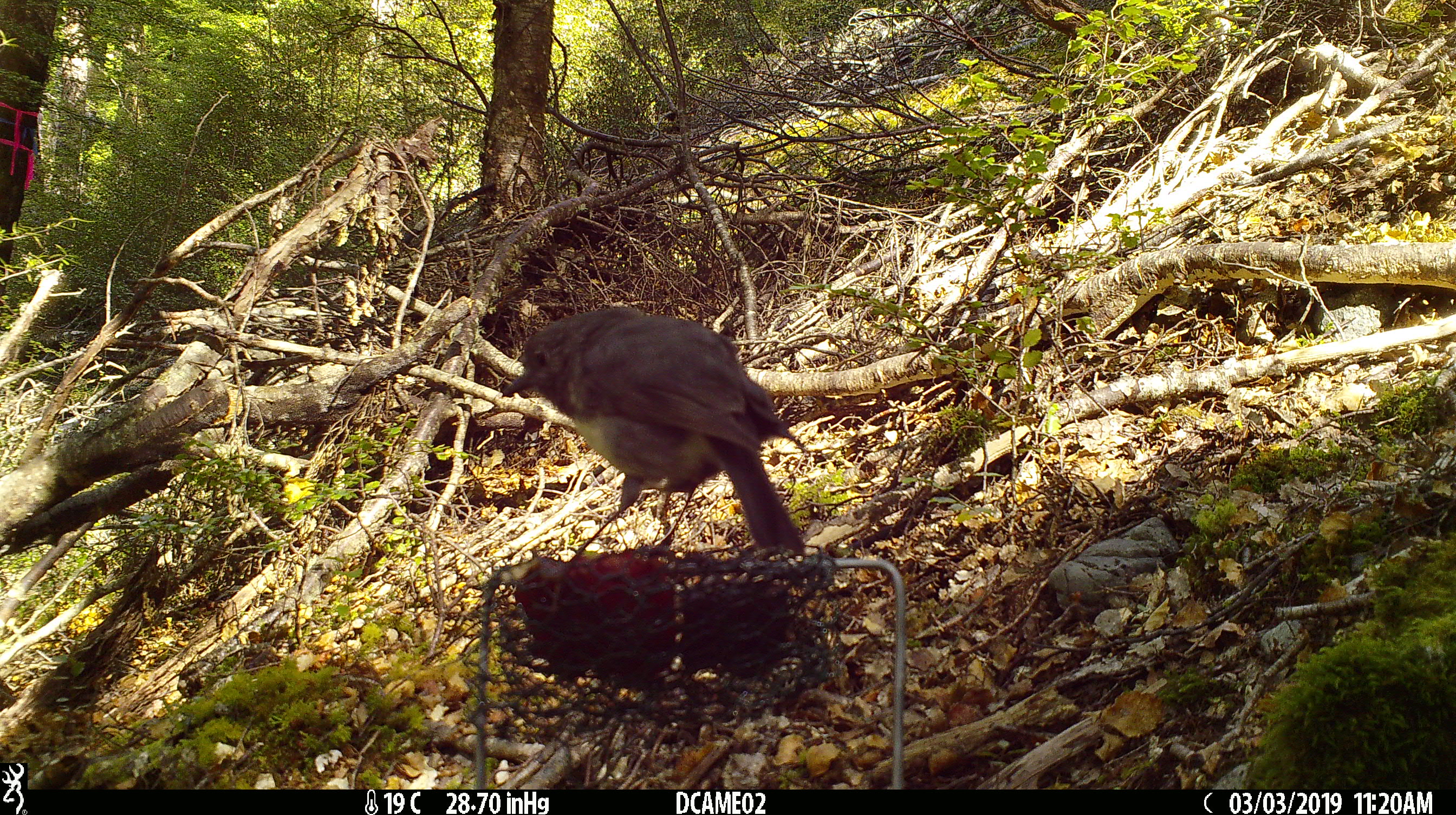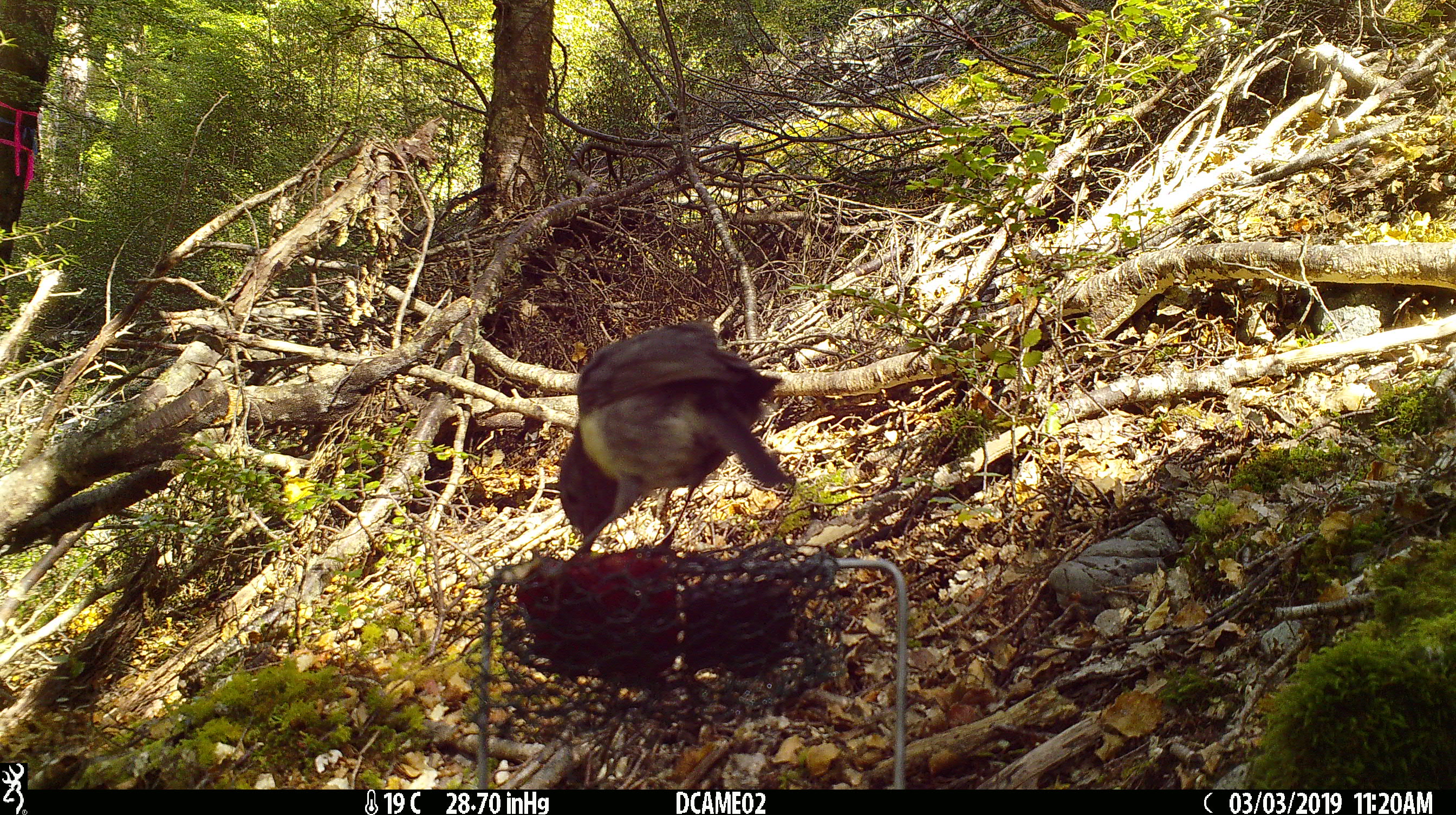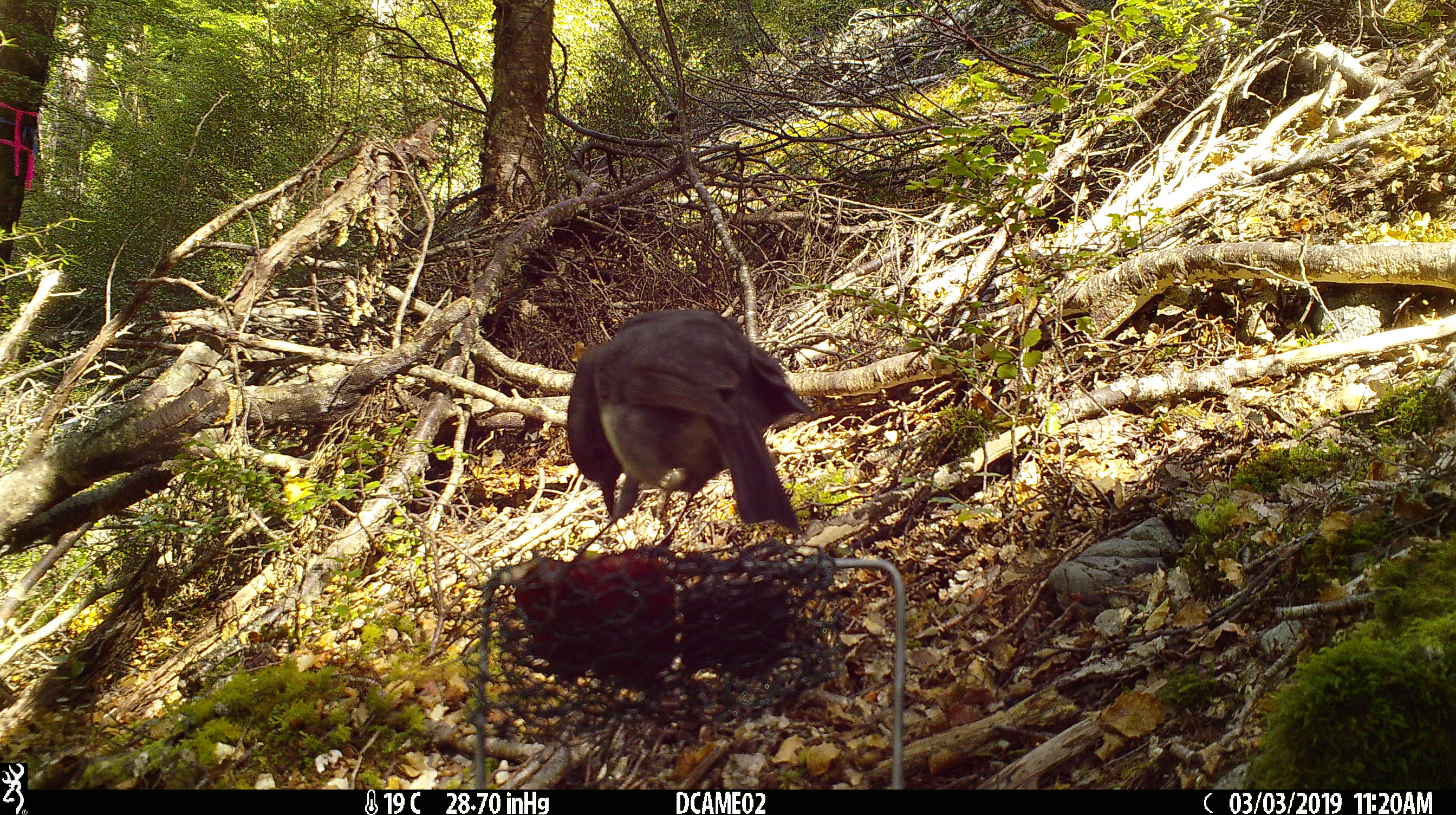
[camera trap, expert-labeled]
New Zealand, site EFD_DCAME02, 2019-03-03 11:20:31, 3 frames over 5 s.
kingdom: Animalia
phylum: Chordata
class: Aves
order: Passeriformes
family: Petroicidae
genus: Petroica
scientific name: Petroica australis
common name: new zealand robin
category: robin